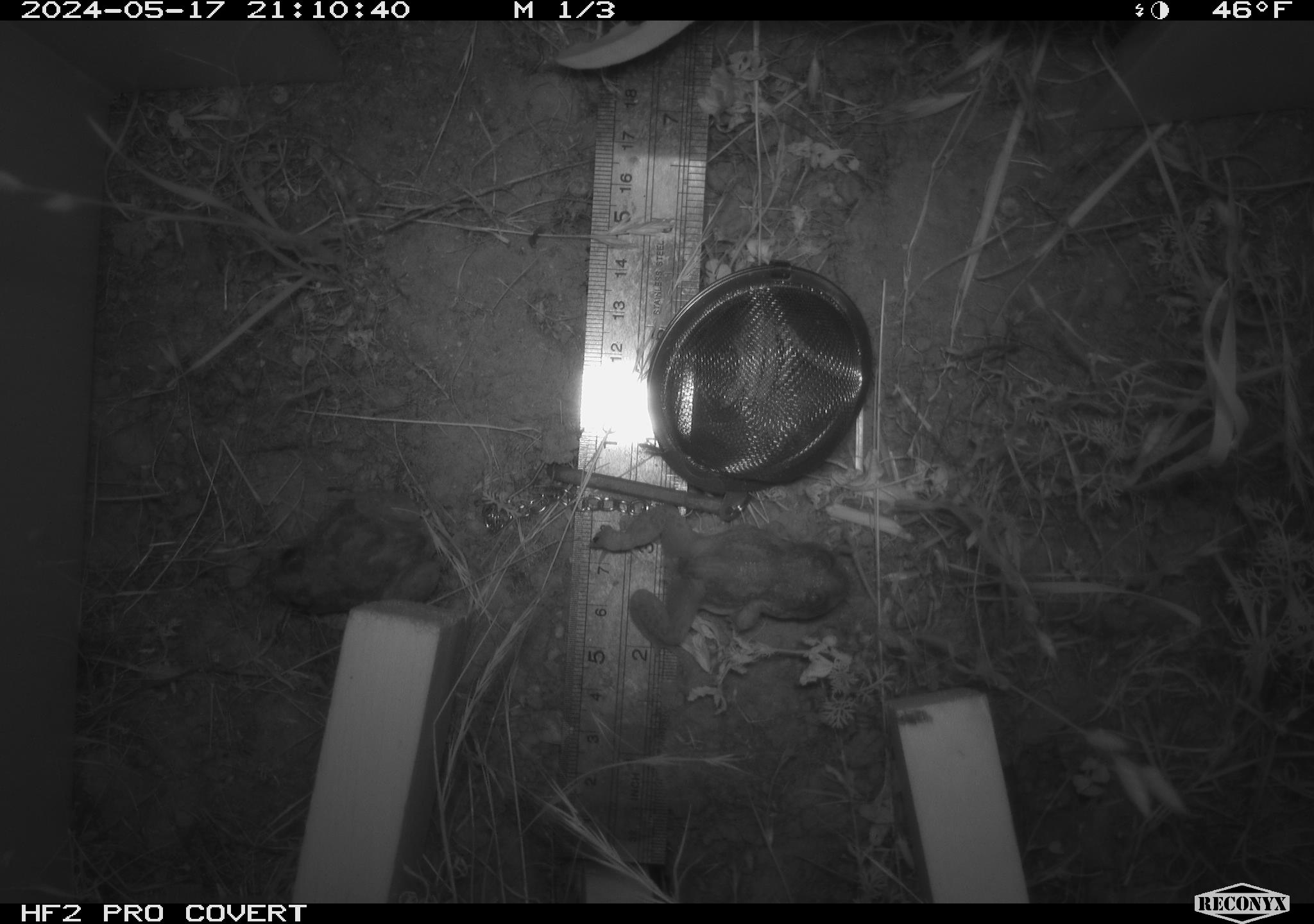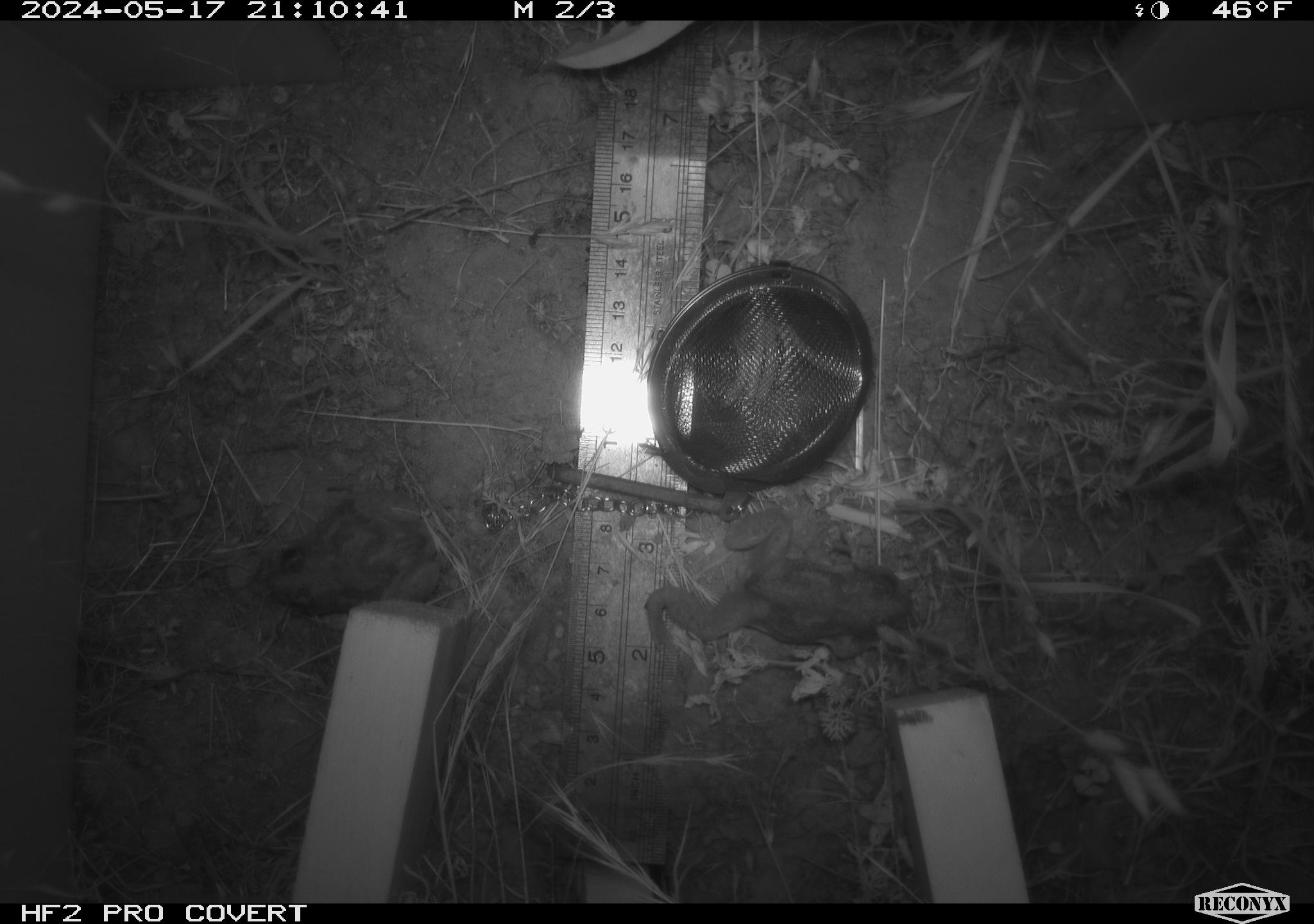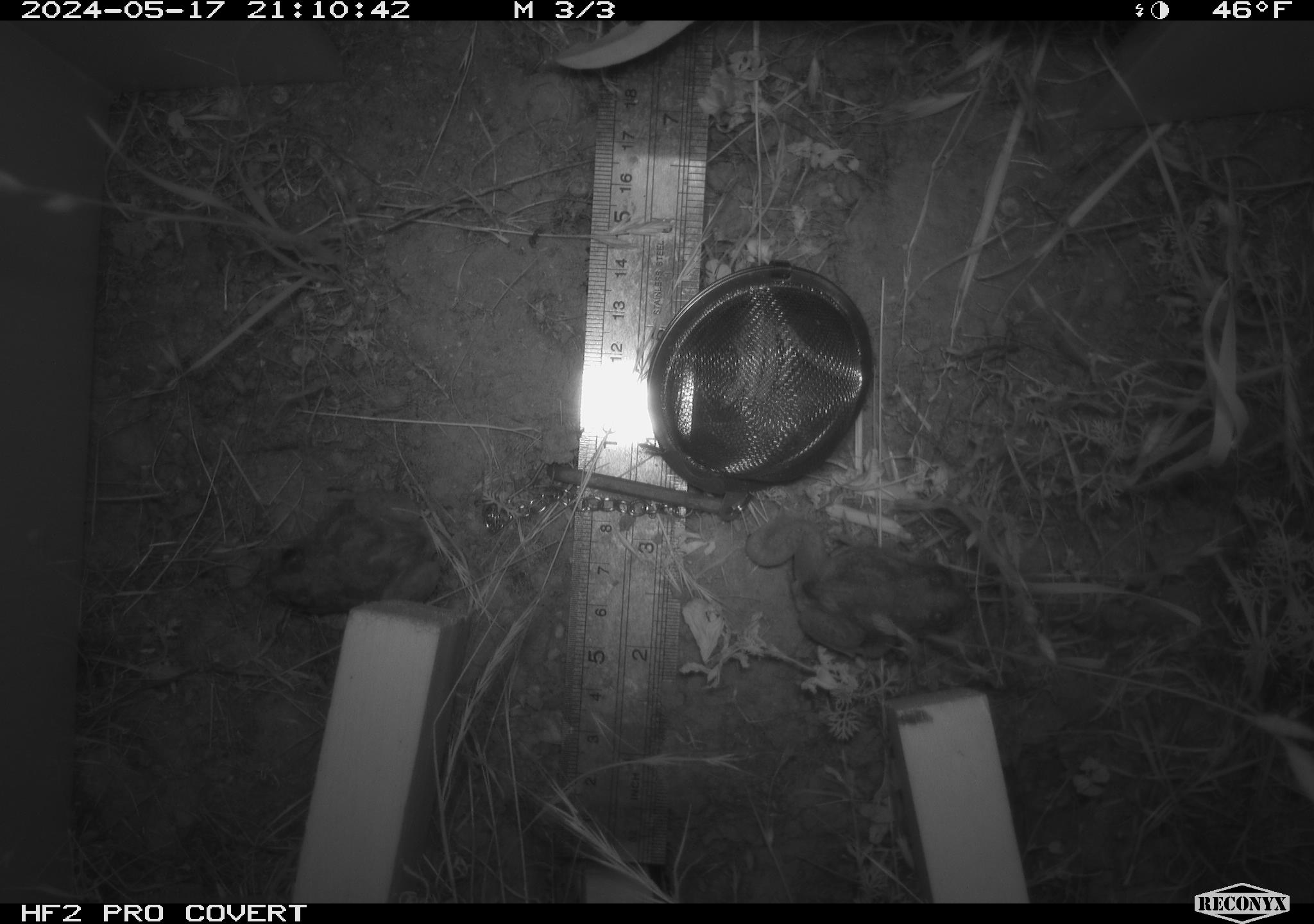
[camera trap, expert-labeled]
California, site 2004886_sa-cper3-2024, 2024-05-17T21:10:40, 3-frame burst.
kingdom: Animalia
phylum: Chordata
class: Amphibia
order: Anura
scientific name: Anura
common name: frogs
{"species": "frogs (Anura)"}